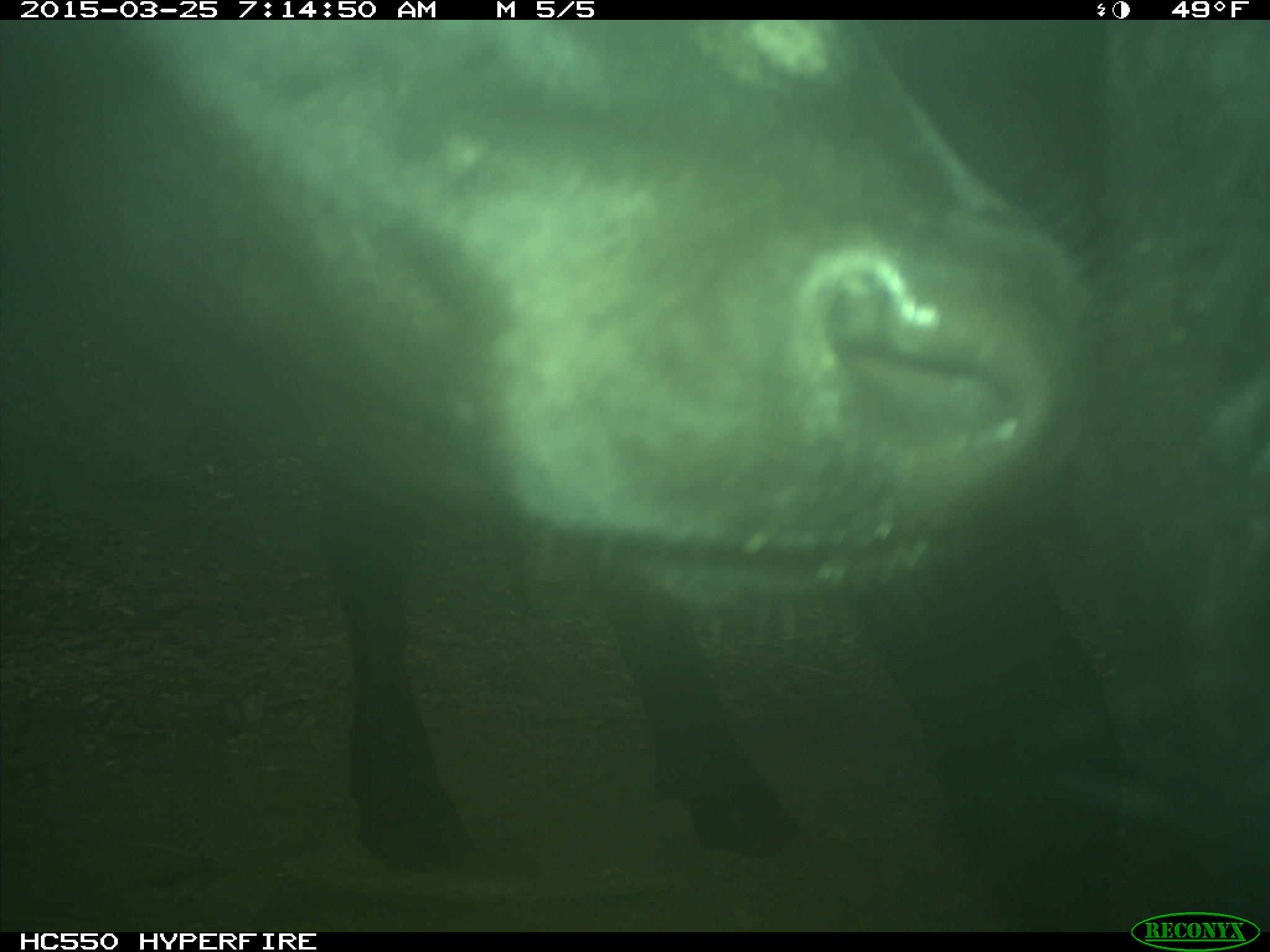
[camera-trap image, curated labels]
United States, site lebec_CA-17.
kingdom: Animalia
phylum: Chordata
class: Mammalia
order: Artiodactyla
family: Bovidae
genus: Bos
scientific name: Bos taurus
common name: domestic cow